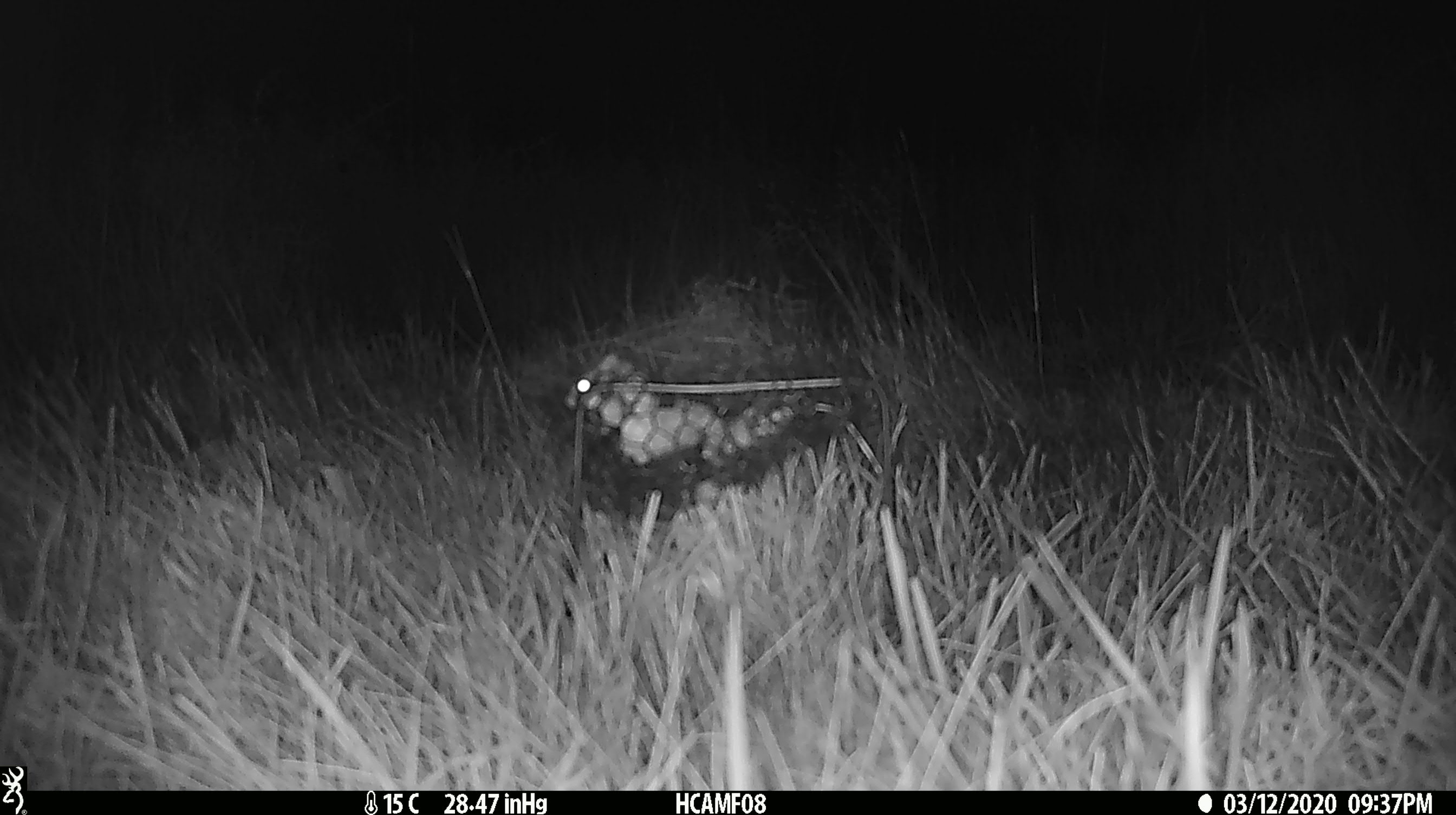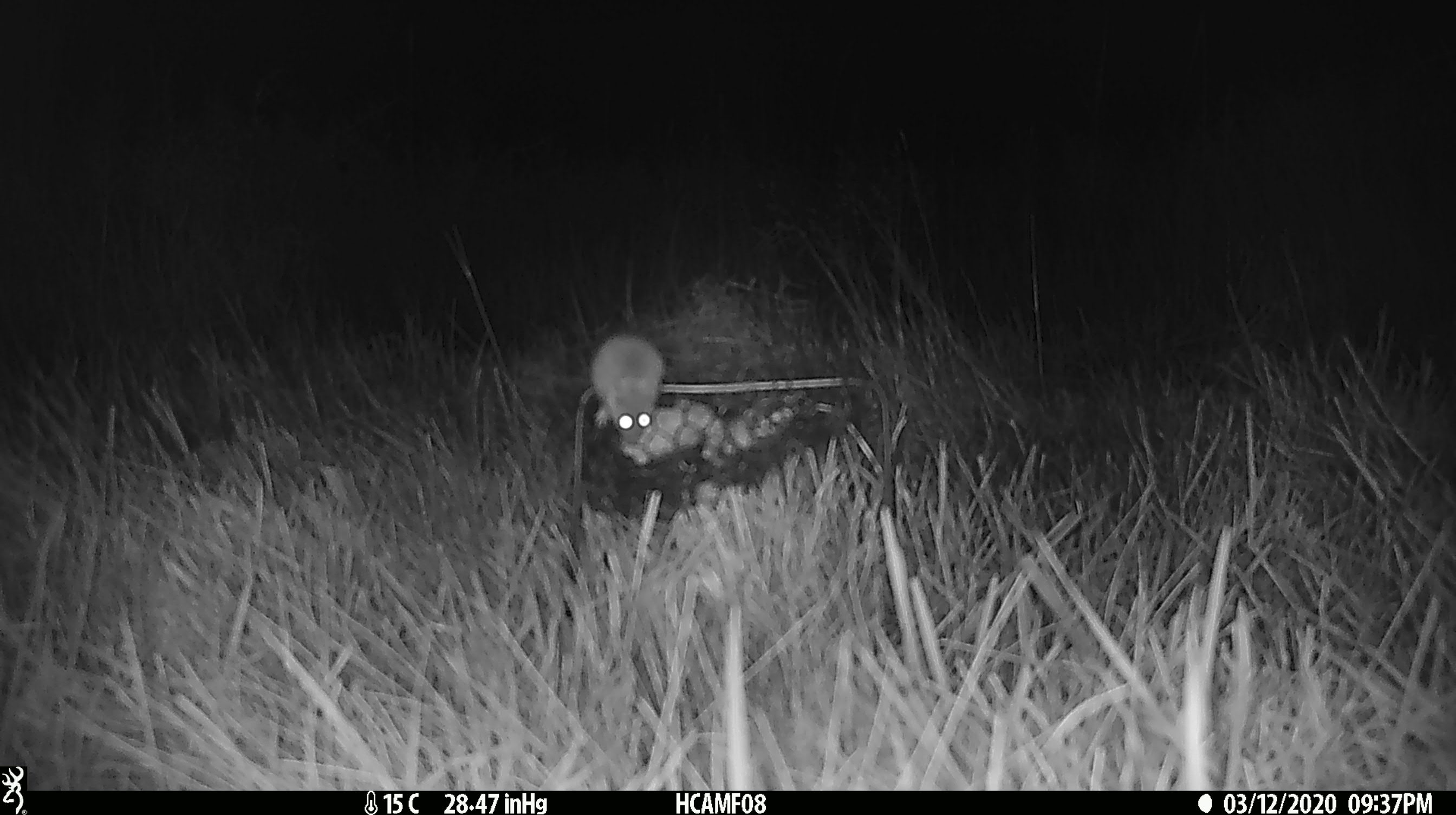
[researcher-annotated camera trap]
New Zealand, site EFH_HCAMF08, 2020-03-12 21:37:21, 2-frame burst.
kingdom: Animalia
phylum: Chordata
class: Mammalia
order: Rodentia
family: Muridae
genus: Mus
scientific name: Mus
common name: mouse